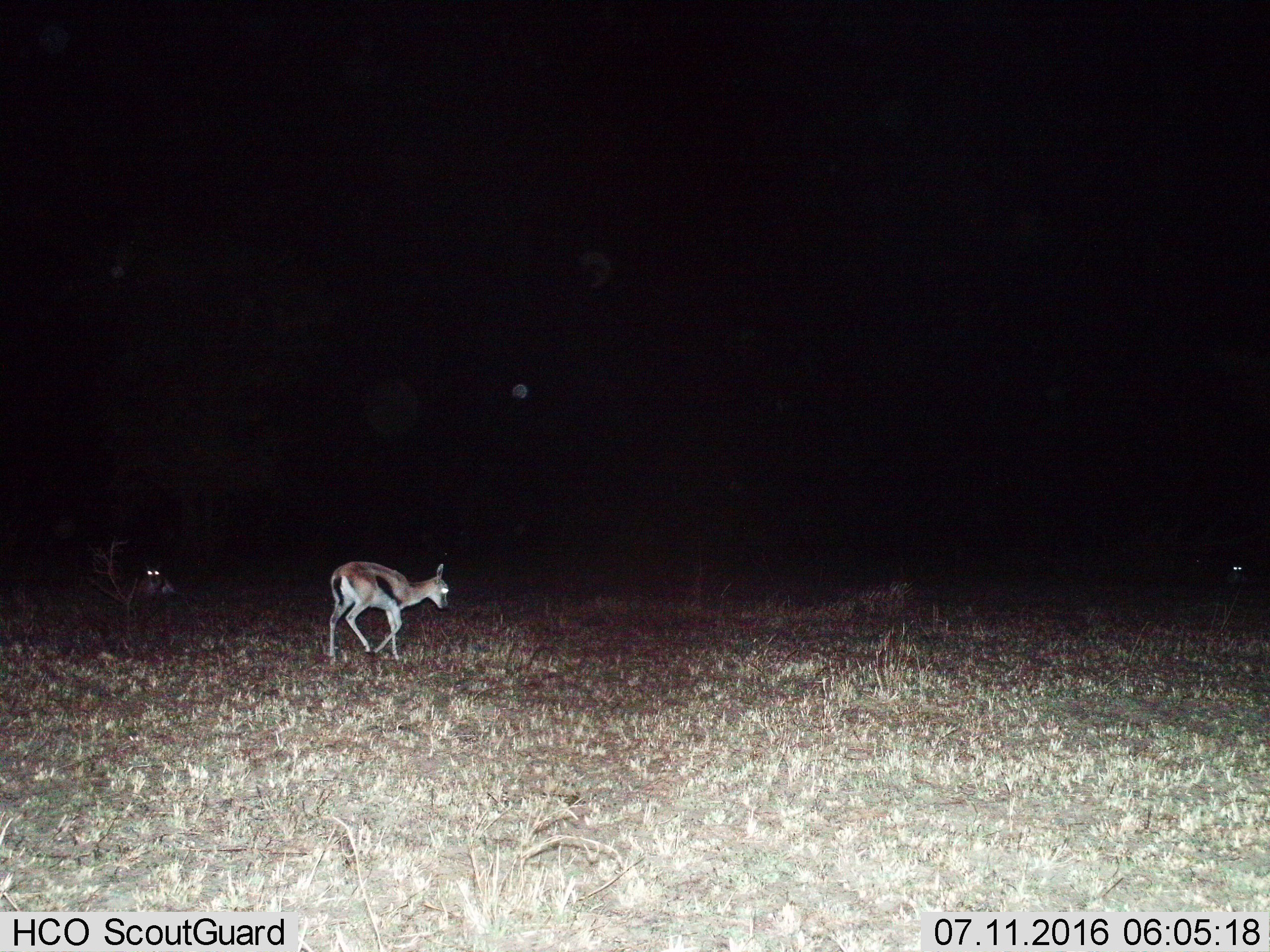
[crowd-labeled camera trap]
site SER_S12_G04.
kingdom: Animalia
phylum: Chordata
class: Mammalia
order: Artiodactyla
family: Bovidae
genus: Eudorcas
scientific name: Eudorcas thomsonii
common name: thomson's gazelle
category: gazellethomsons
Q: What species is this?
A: Gazellethomsons (thomson's gazelle) (Eudorcas thomsonii).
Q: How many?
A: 2.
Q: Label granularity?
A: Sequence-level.